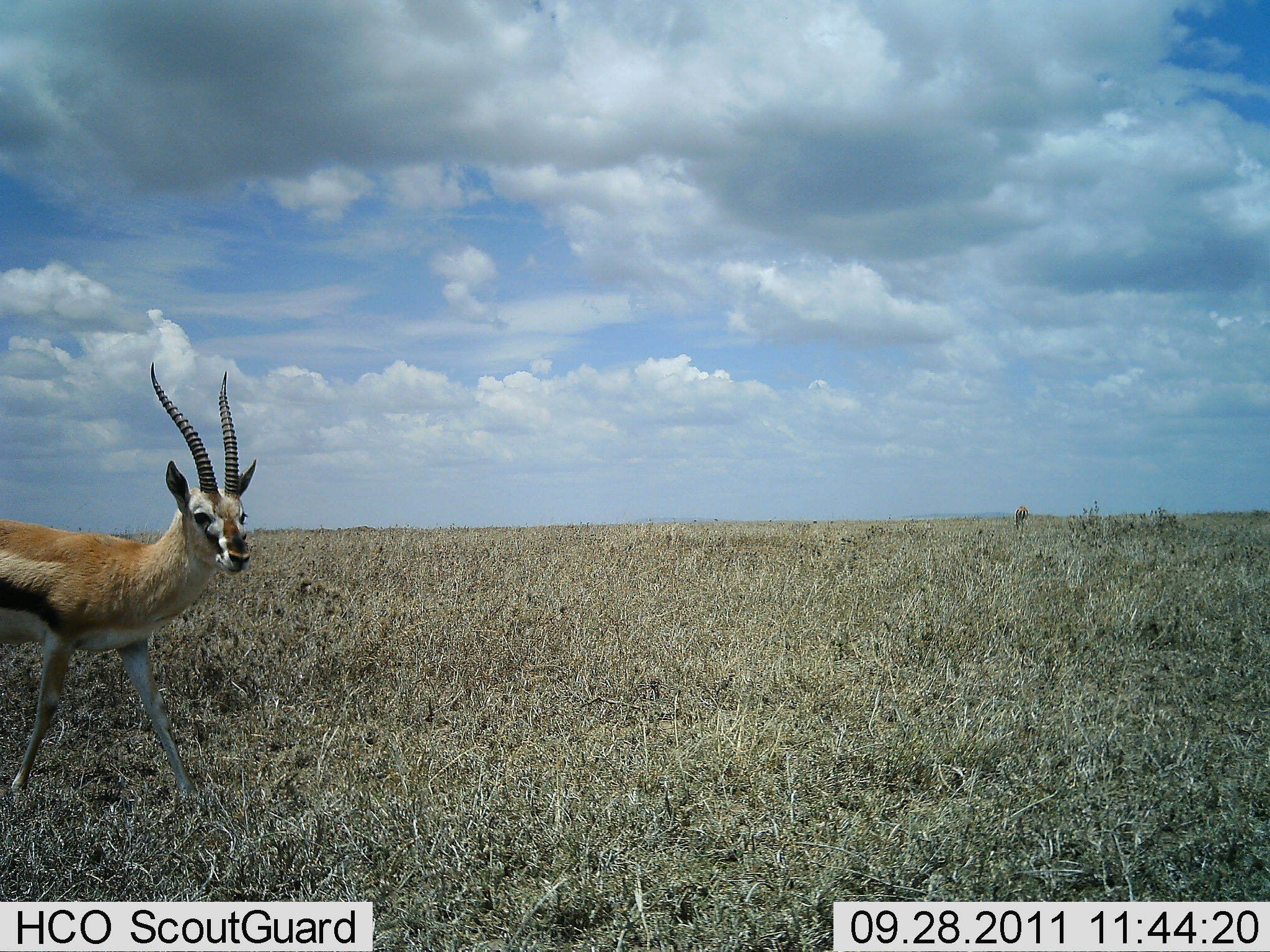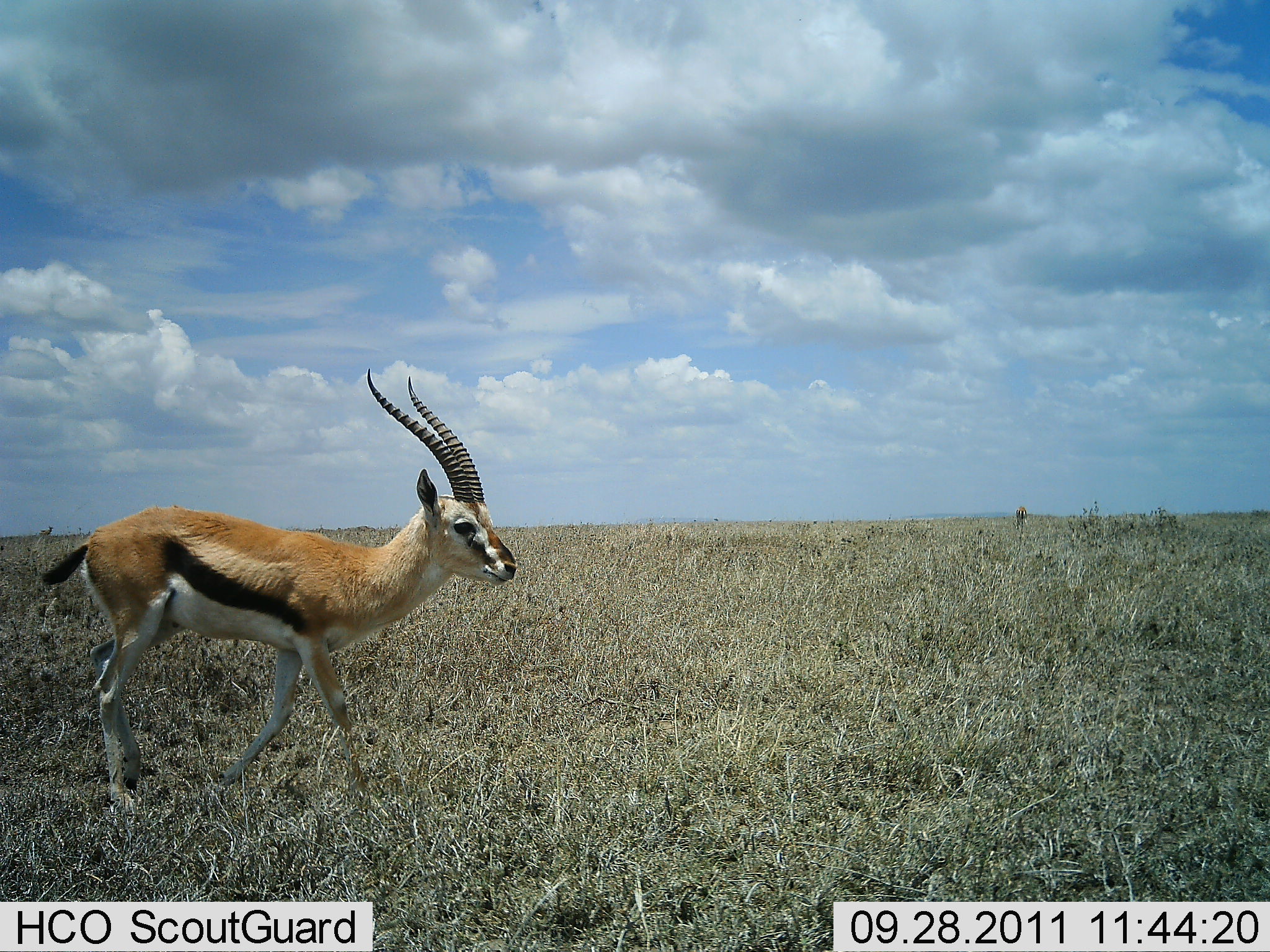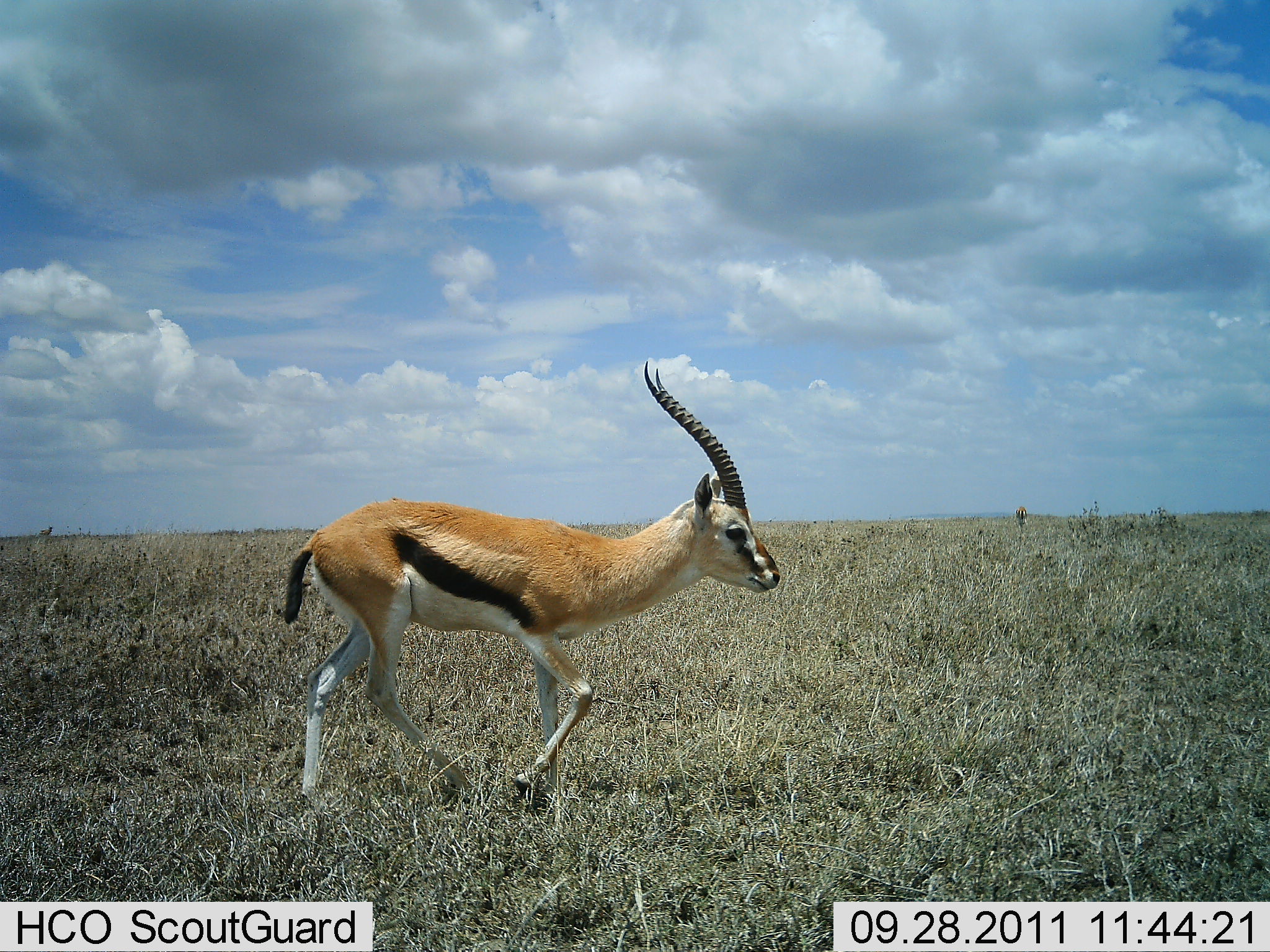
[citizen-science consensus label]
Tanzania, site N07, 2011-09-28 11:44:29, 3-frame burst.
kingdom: Animalia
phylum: Chordata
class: Mammalia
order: Artiodactyla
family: Bovidae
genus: Eudorcas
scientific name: Eudorcas thomsonii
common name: thomson's gazelle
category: gazellethomsons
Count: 1.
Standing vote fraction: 13%.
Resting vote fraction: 0%.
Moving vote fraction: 93%.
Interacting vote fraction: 0%.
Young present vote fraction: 0%.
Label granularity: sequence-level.